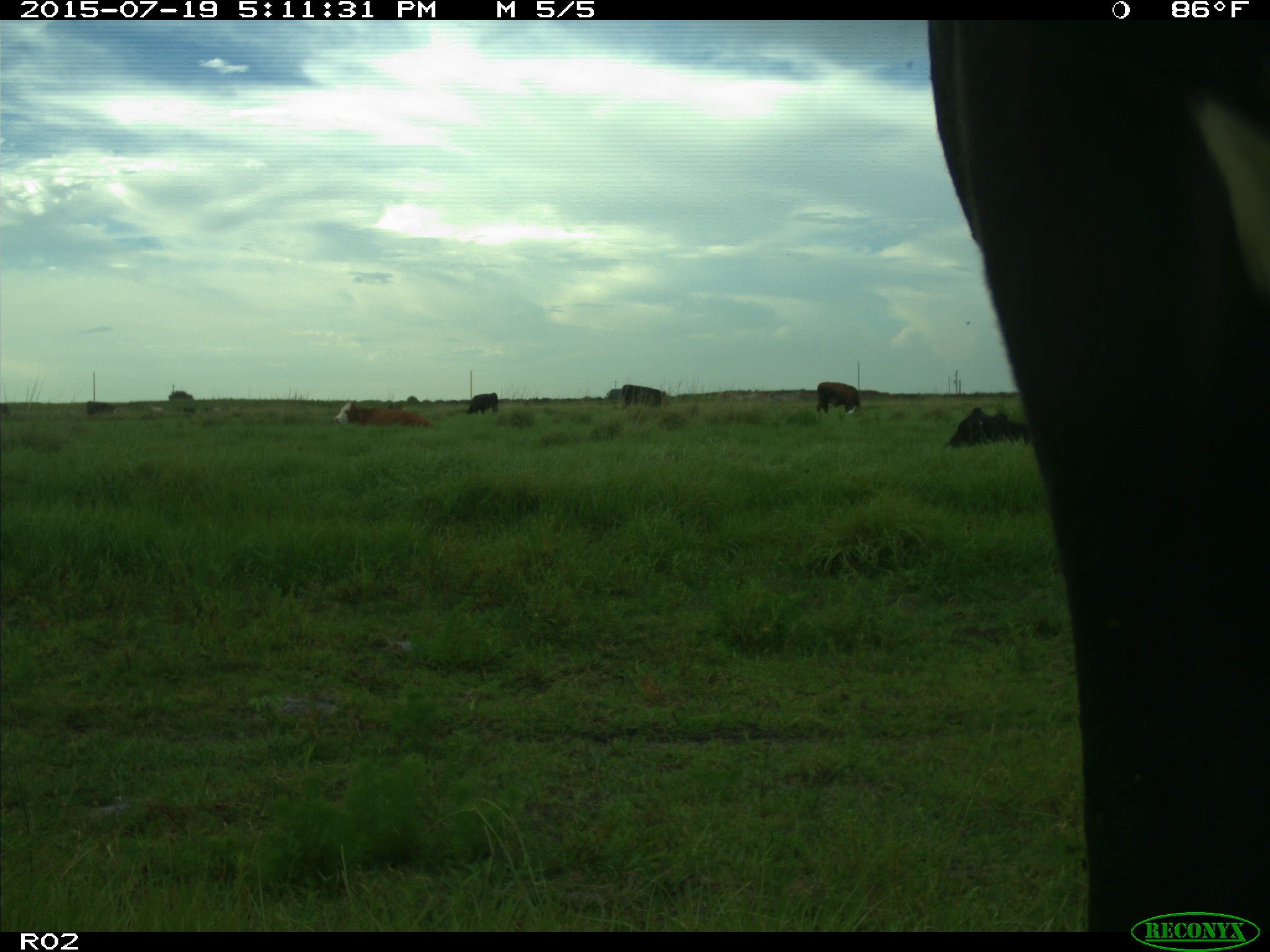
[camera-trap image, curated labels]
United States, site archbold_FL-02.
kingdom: Animalia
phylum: Chordata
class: Mammalia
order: Artiodactyla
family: Bovidae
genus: Bos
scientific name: Bos taurus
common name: domestic cow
Bos taurus (domestic cow).